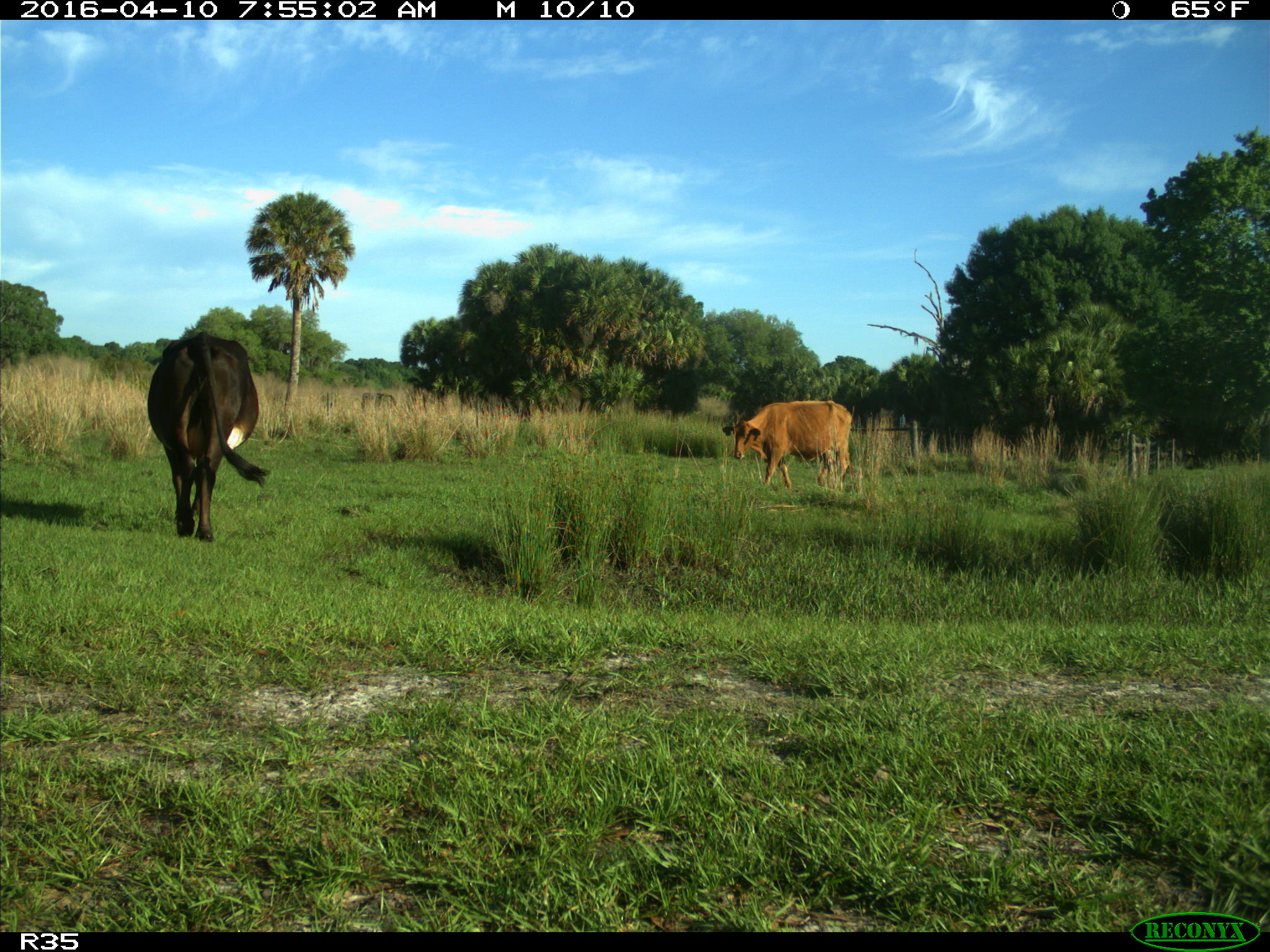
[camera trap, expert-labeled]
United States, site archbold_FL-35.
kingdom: Animalia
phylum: Chordata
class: Mammalia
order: Artiodactyla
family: Bovidae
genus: Bos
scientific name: Bos taurus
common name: domestic cow